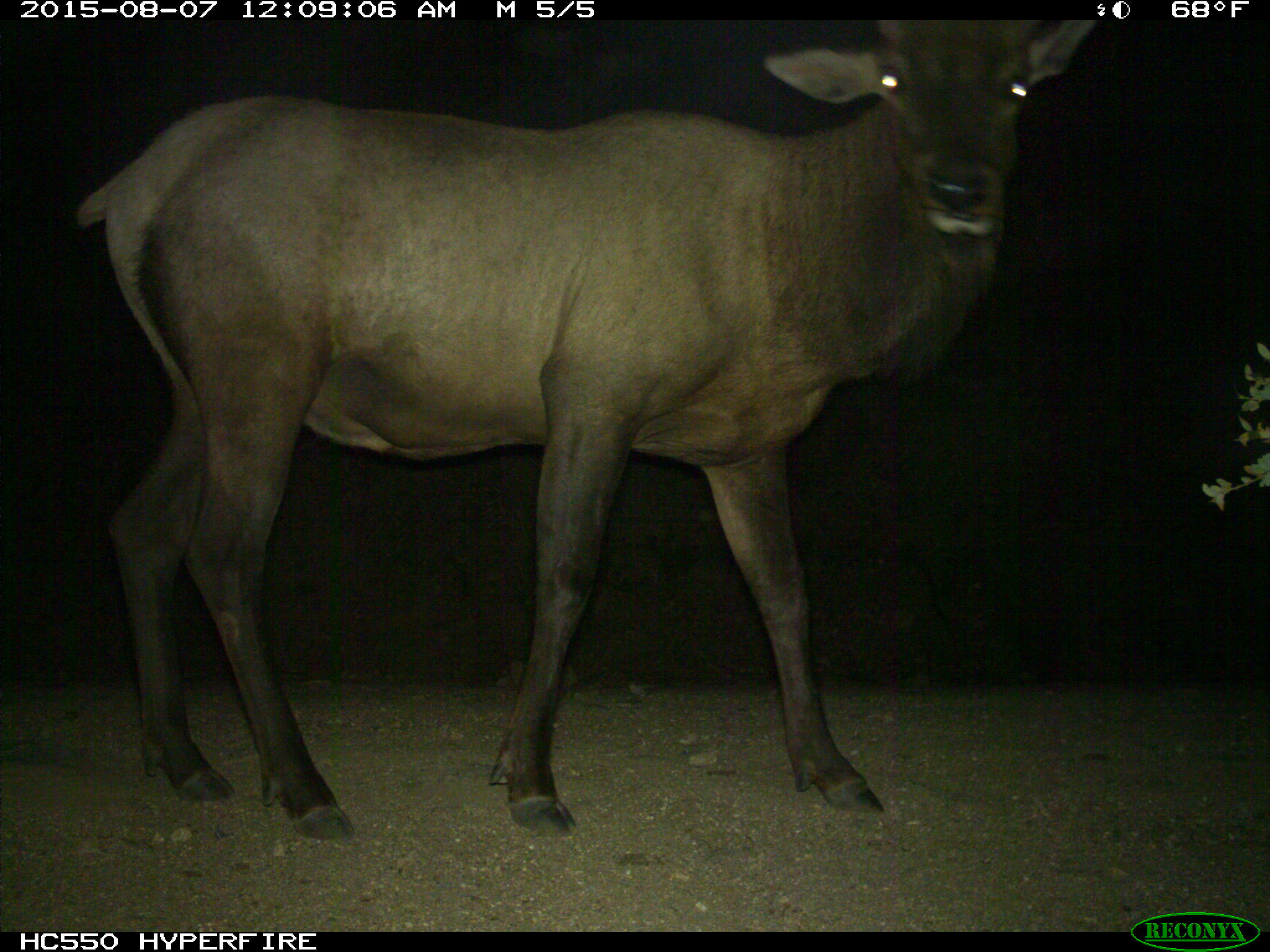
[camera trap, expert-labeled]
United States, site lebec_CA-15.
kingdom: Animalia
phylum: Chordata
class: Mammalia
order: Artiodactyla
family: Cervidae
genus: Cervus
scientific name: Cervus canadensis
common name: elk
Cervus canadensis (elk).